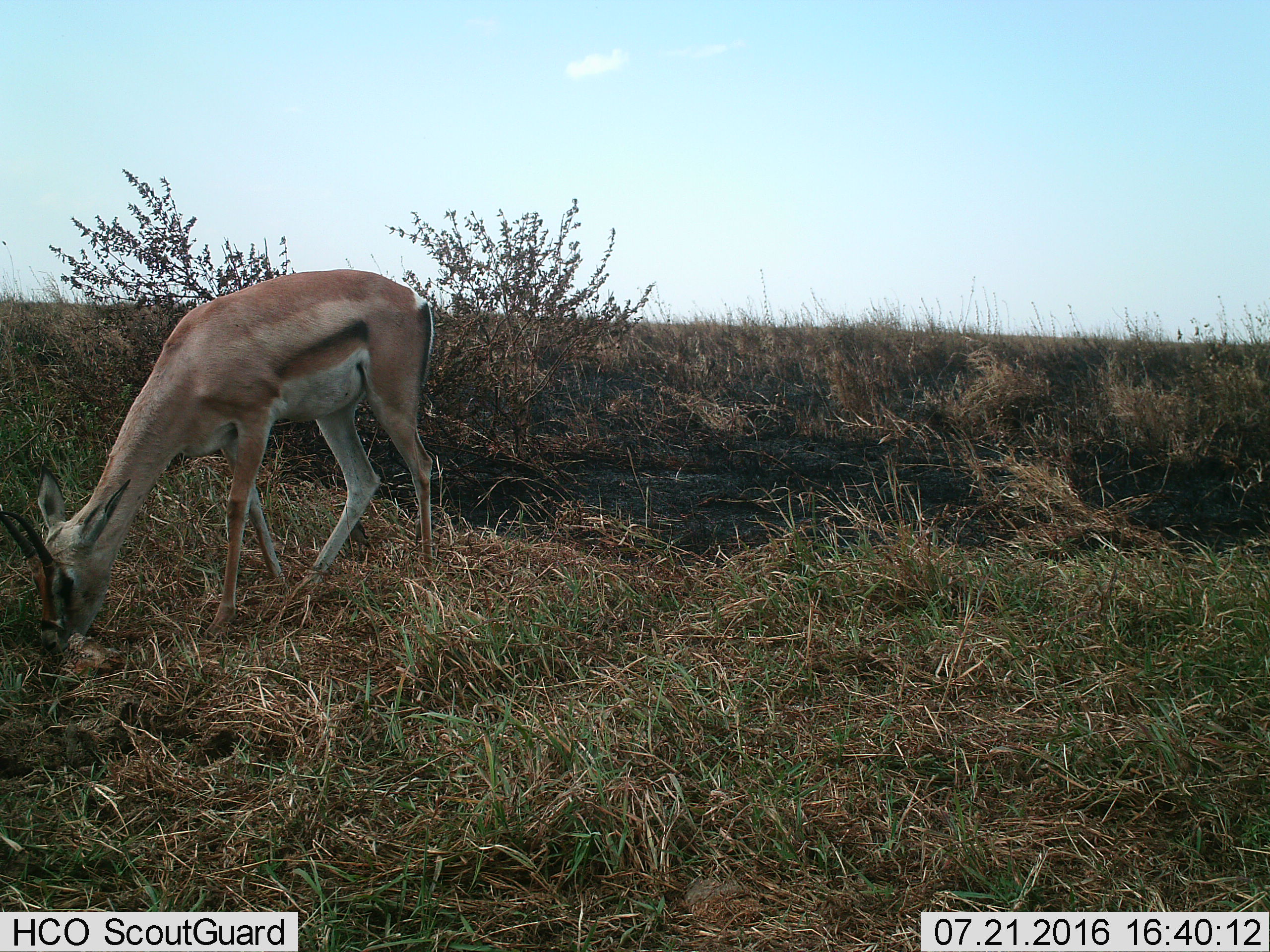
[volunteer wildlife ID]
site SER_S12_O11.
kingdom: Animalia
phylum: Chordata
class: Mammalia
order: Artiodactyla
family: Bovidae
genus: Nanger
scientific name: Nanger granti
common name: grant's gazelle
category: gazellegrants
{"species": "gazellegrants (grant's gazelle) (Nanger granti)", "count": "1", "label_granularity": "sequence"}